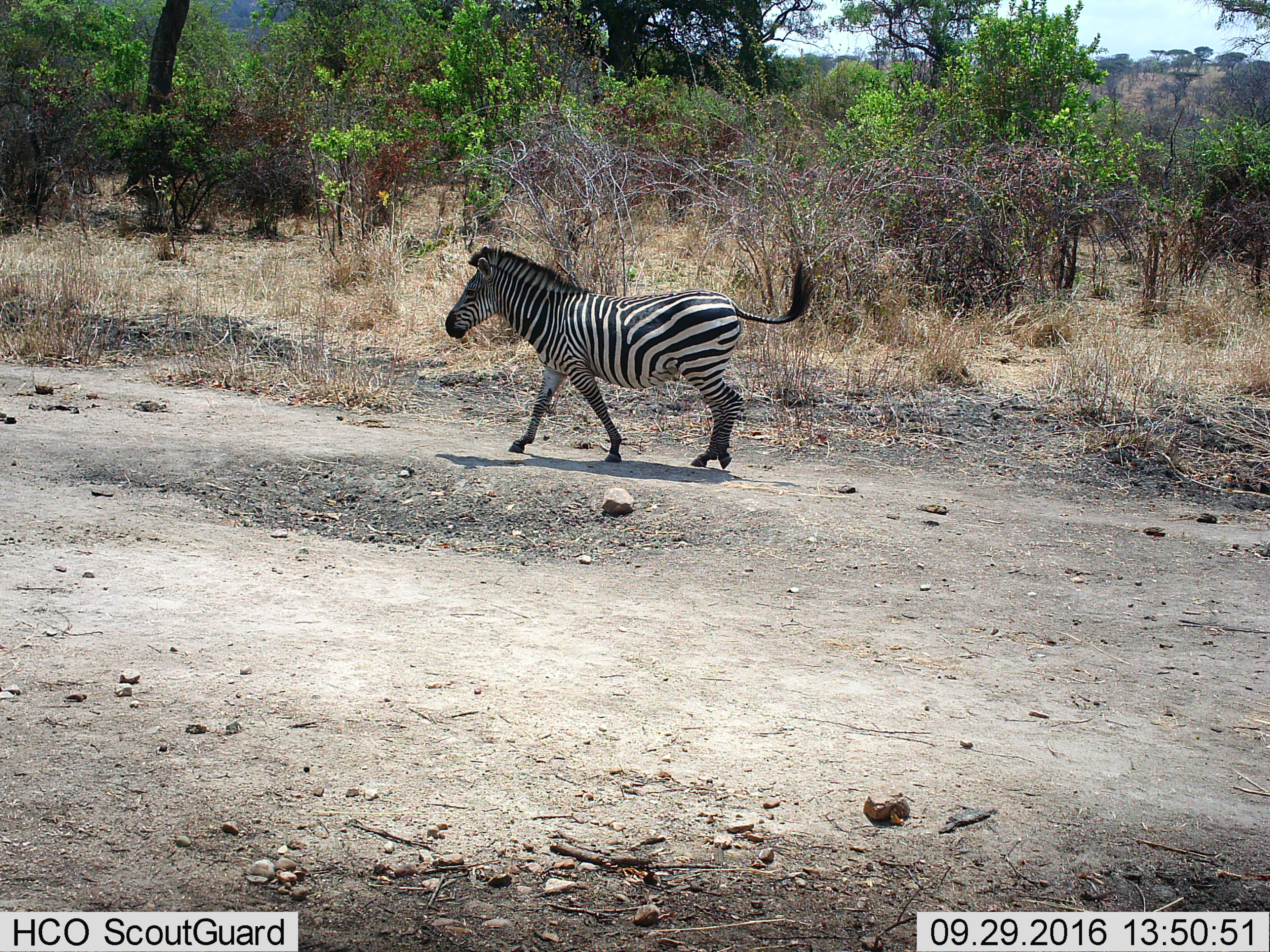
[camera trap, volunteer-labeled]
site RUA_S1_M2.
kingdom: Animalia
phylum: Chordata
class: Mammalia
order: Perissodactyla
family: Equidae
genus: Equus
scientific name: Equus quagga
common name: plains zebra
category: zebraplains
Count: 1.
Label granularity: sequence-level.